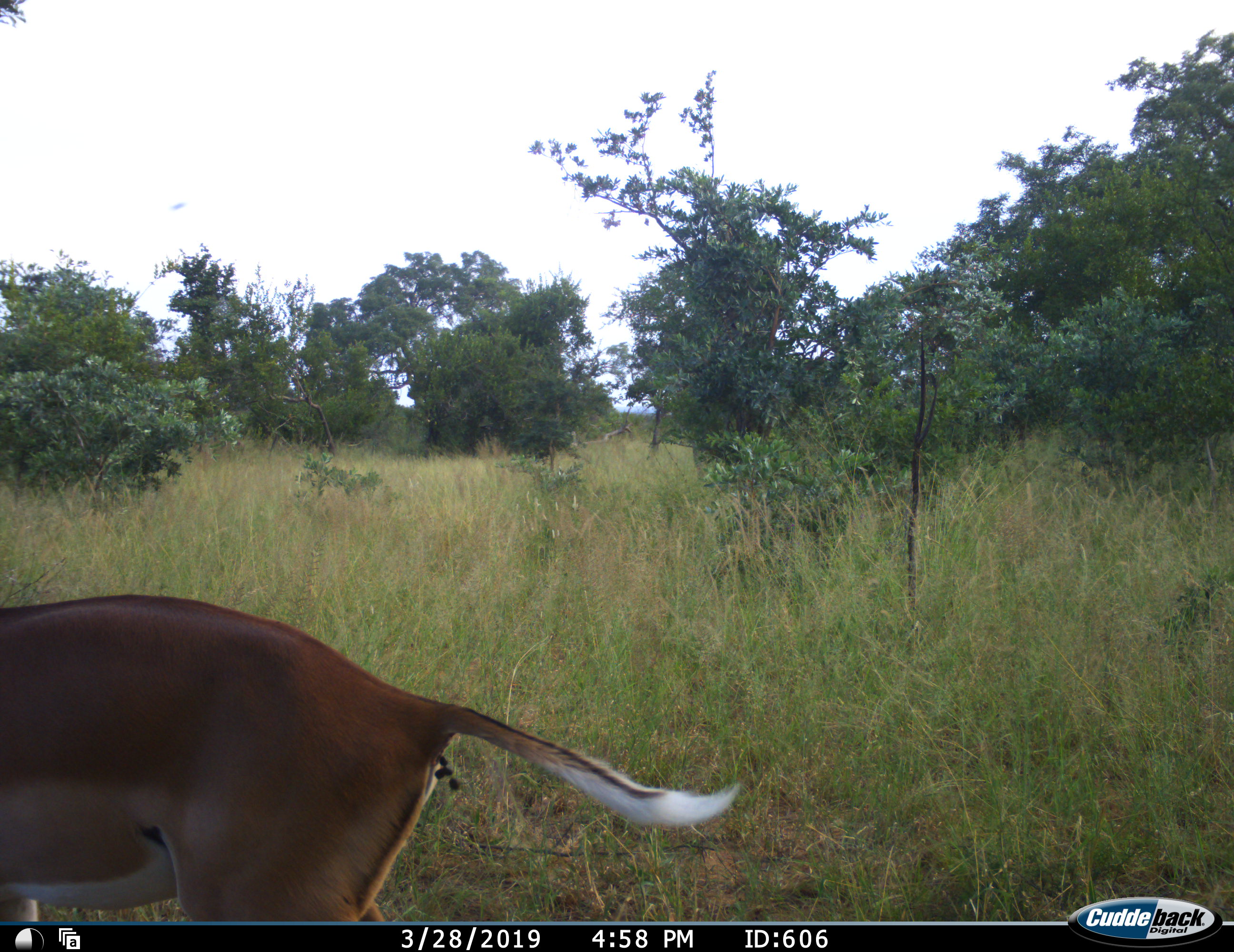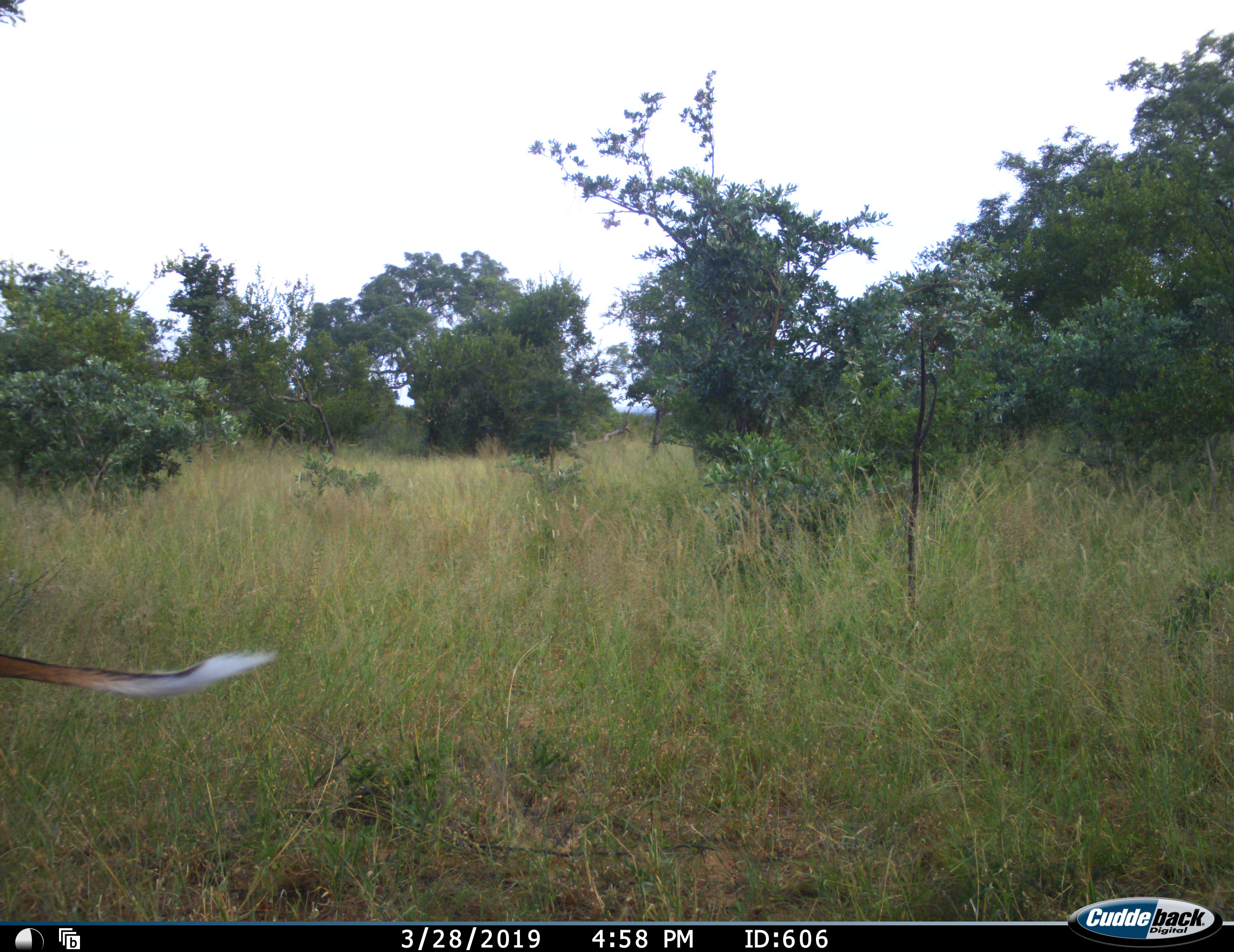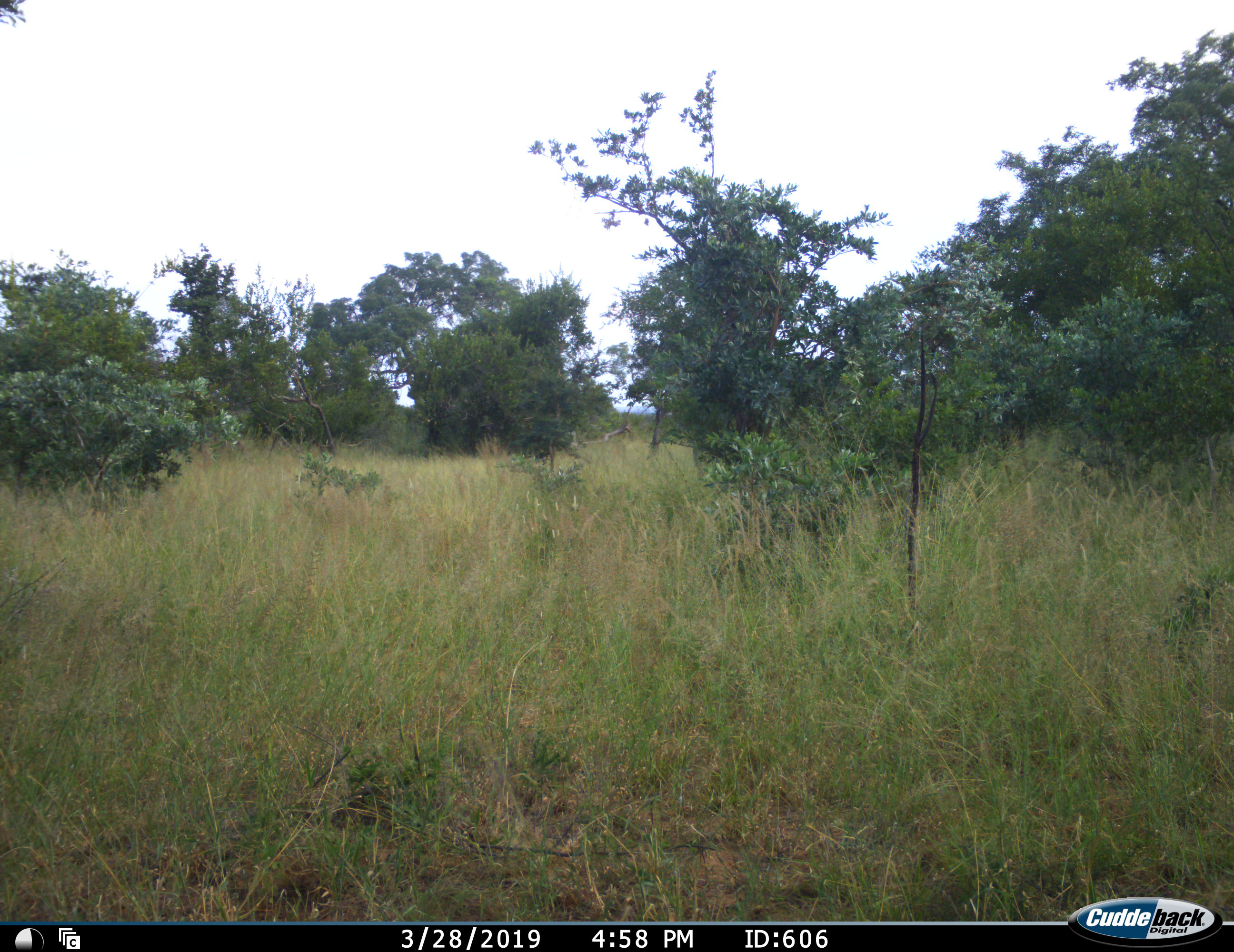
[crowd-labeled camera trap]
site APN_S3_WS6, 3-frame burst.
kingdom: Animalia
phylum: Chordata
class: Mammalia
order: Artiodactyla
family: Bovidae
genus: Aepyceros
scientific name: Aepyceros melampus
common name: impala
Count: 1.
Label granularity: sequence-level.